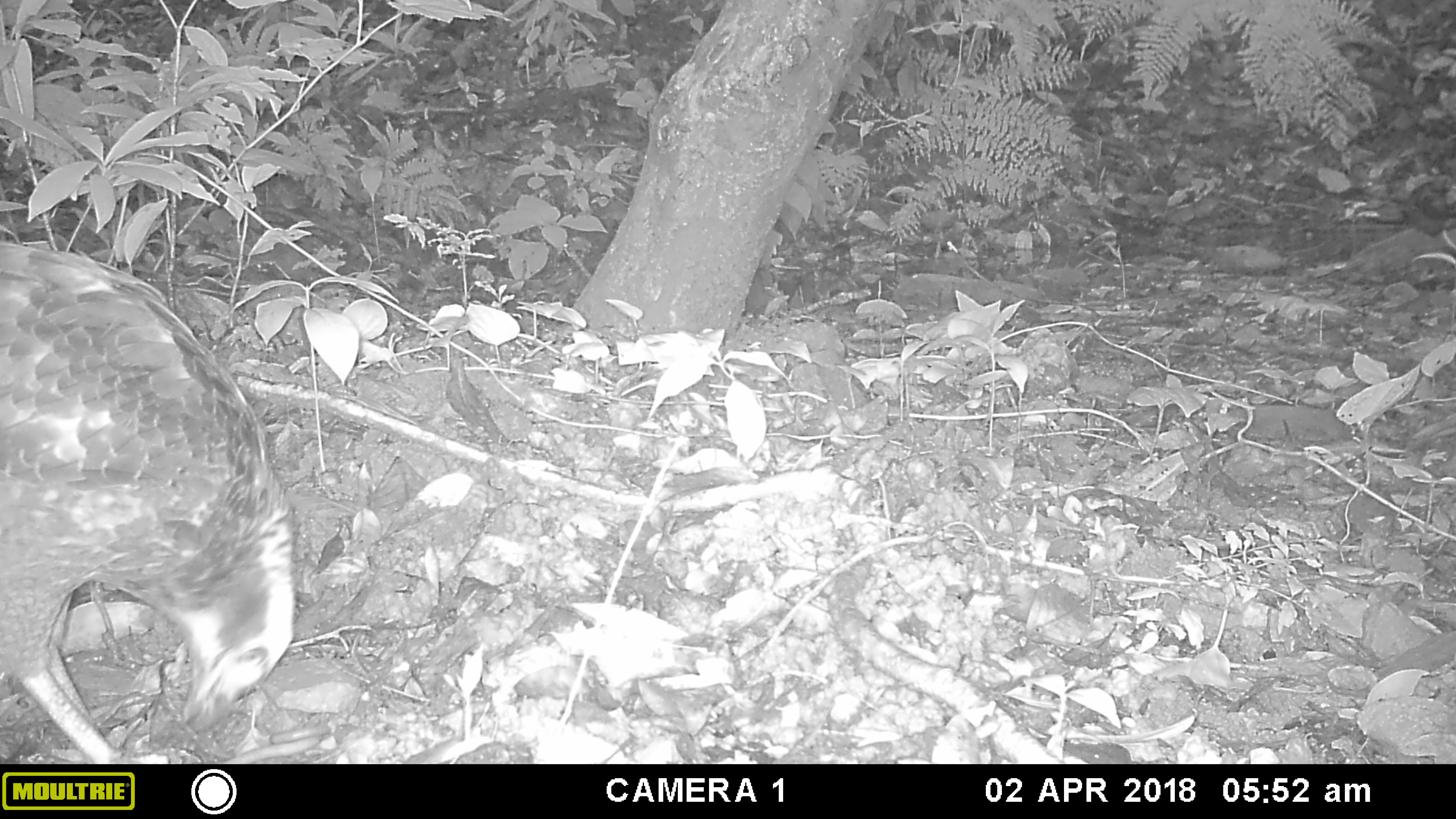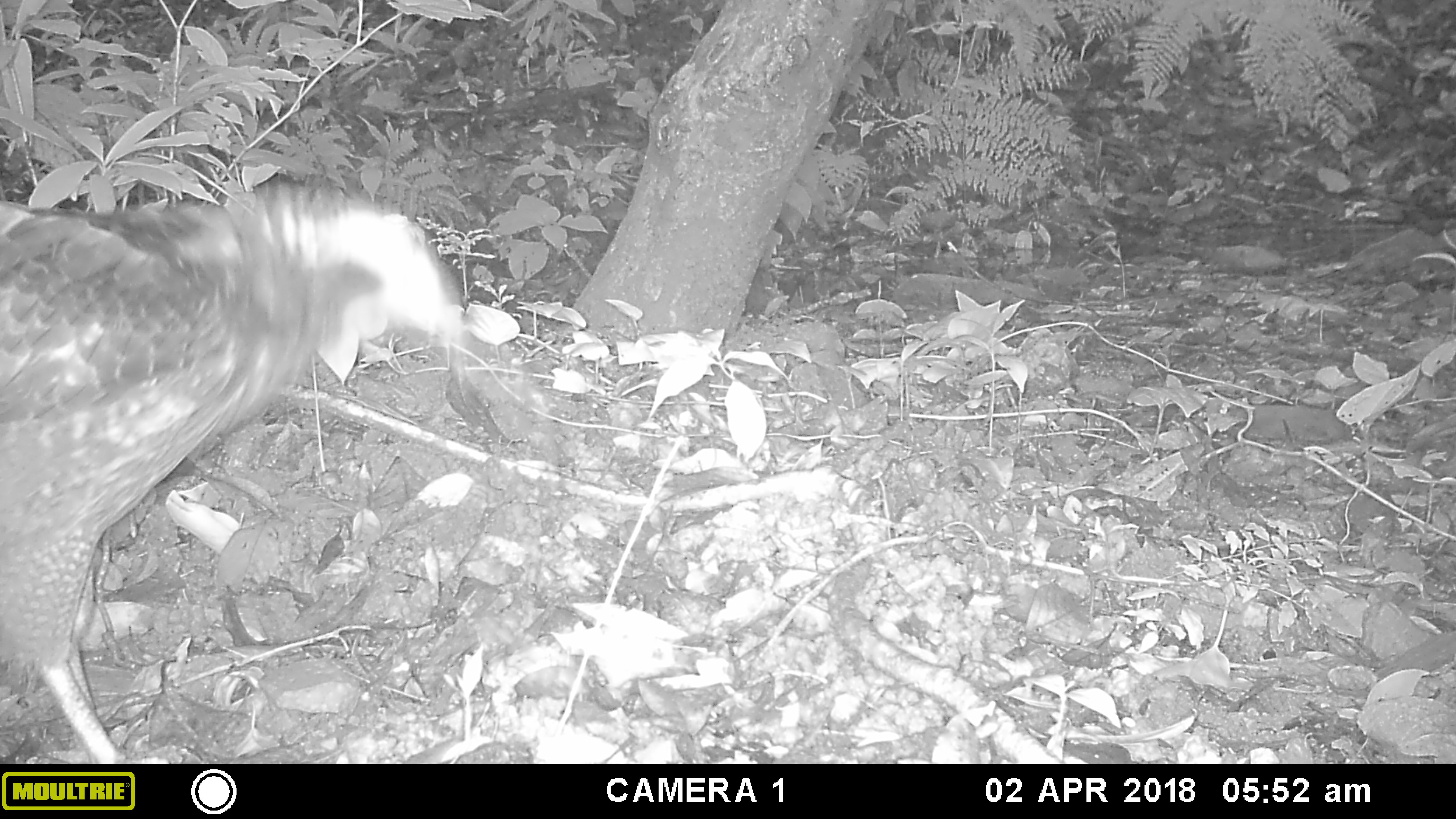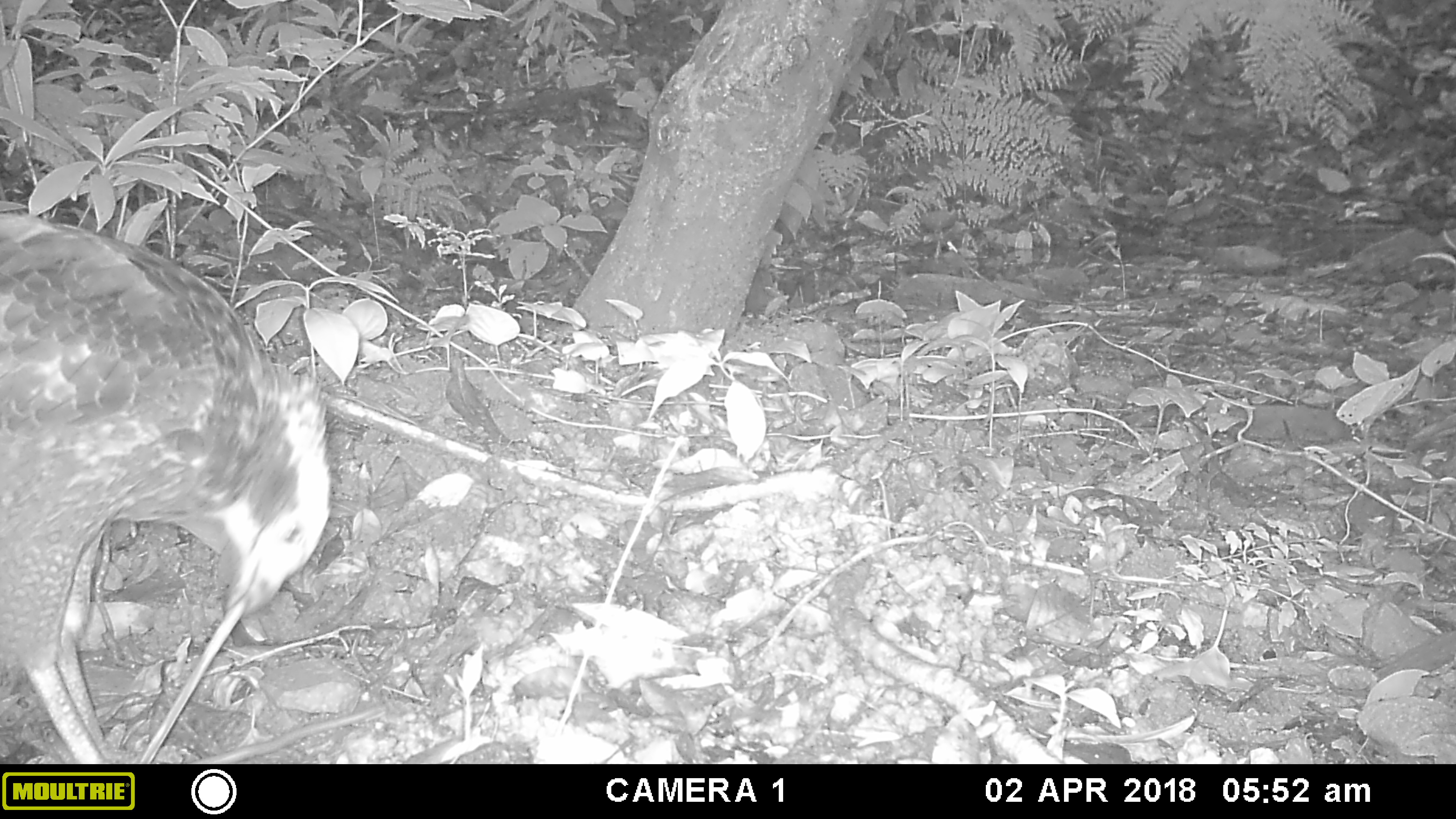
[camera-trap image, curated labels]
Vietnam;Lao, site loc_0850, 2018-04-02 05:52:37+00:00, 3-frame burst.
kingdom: Animalia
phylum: Chordata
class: Aves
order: Accipitriformes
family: Accipitridae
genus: Spilornis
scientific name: Spilornis cheela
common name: crested serpent eagle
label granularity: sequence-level